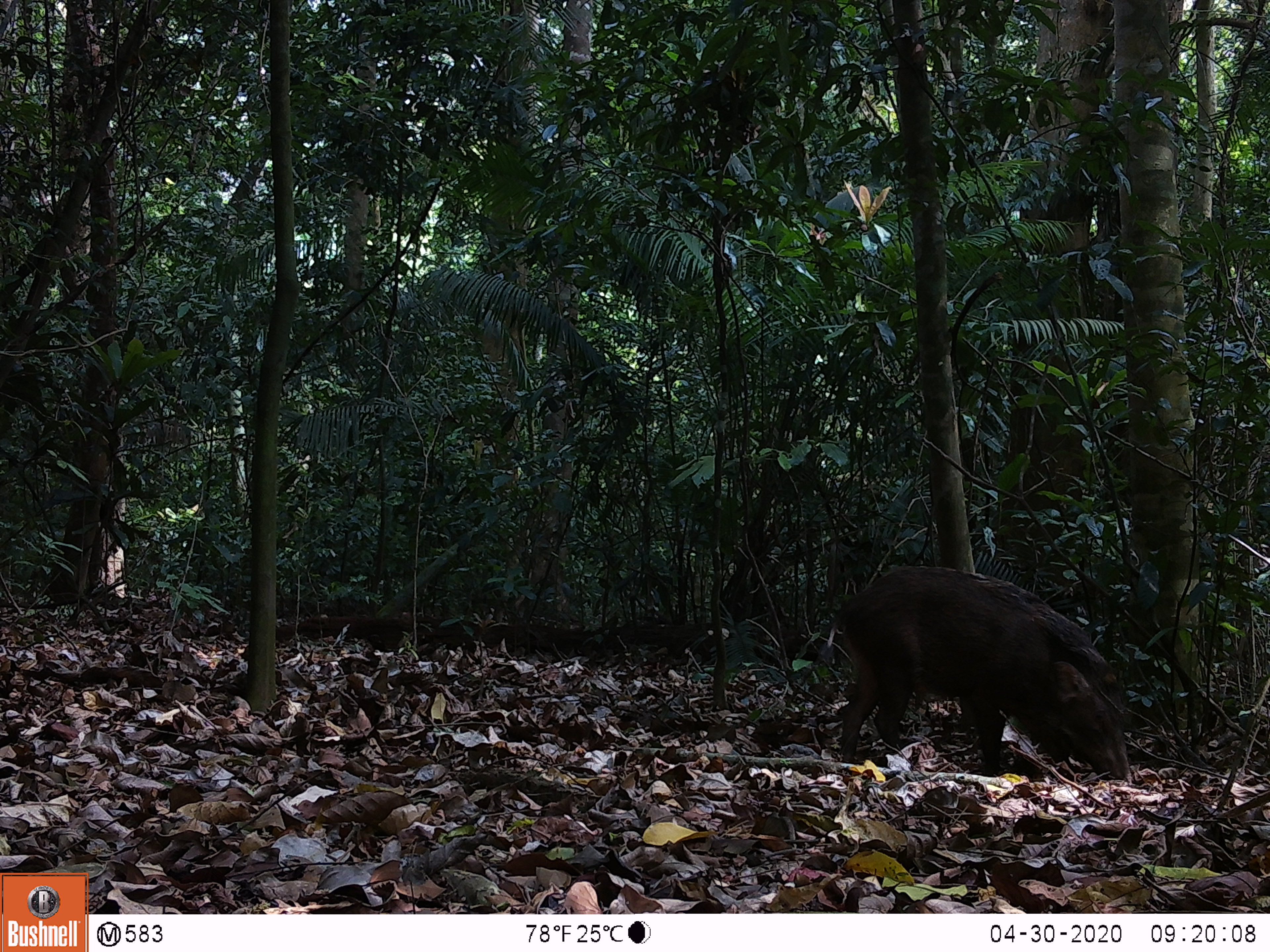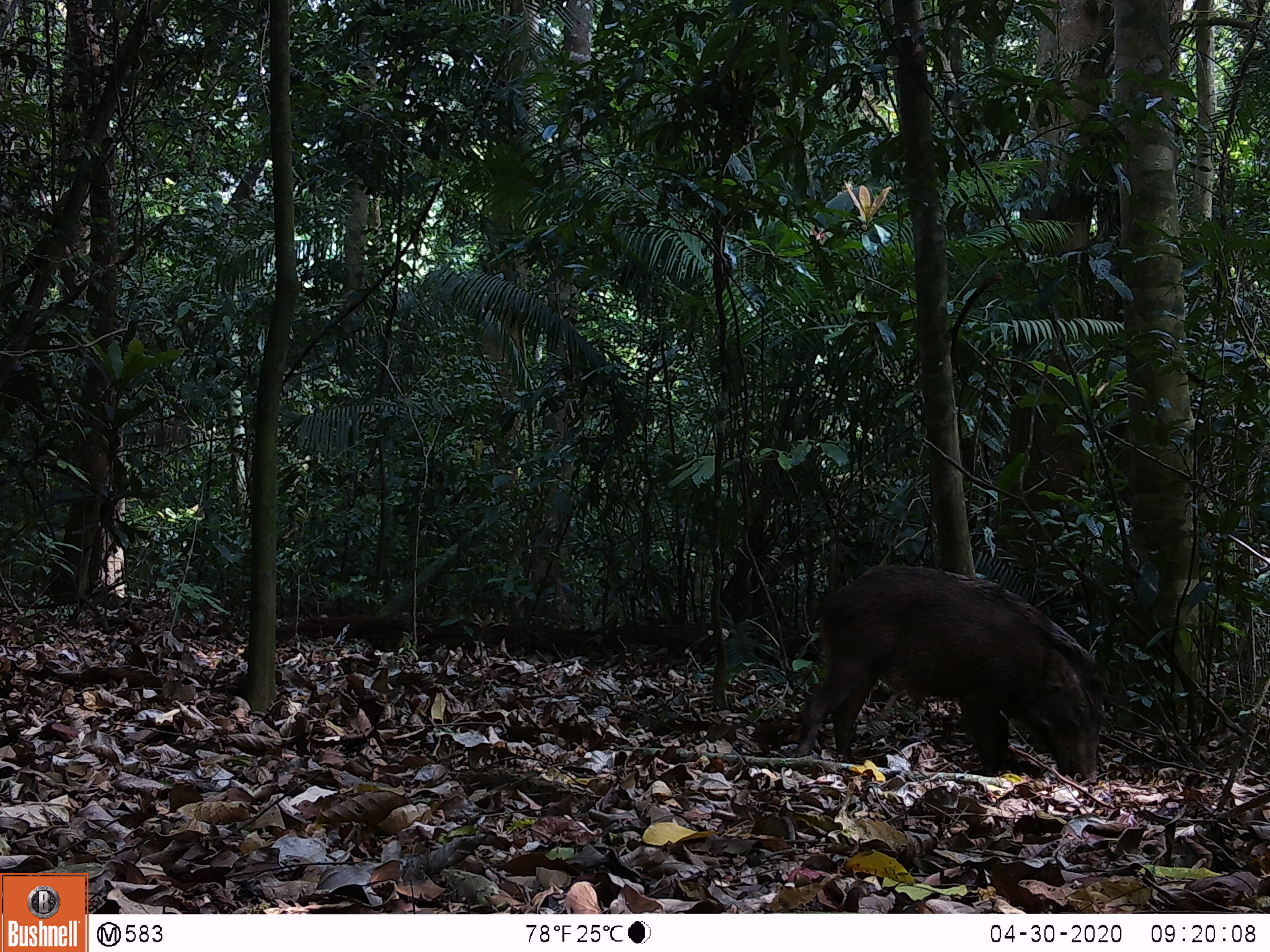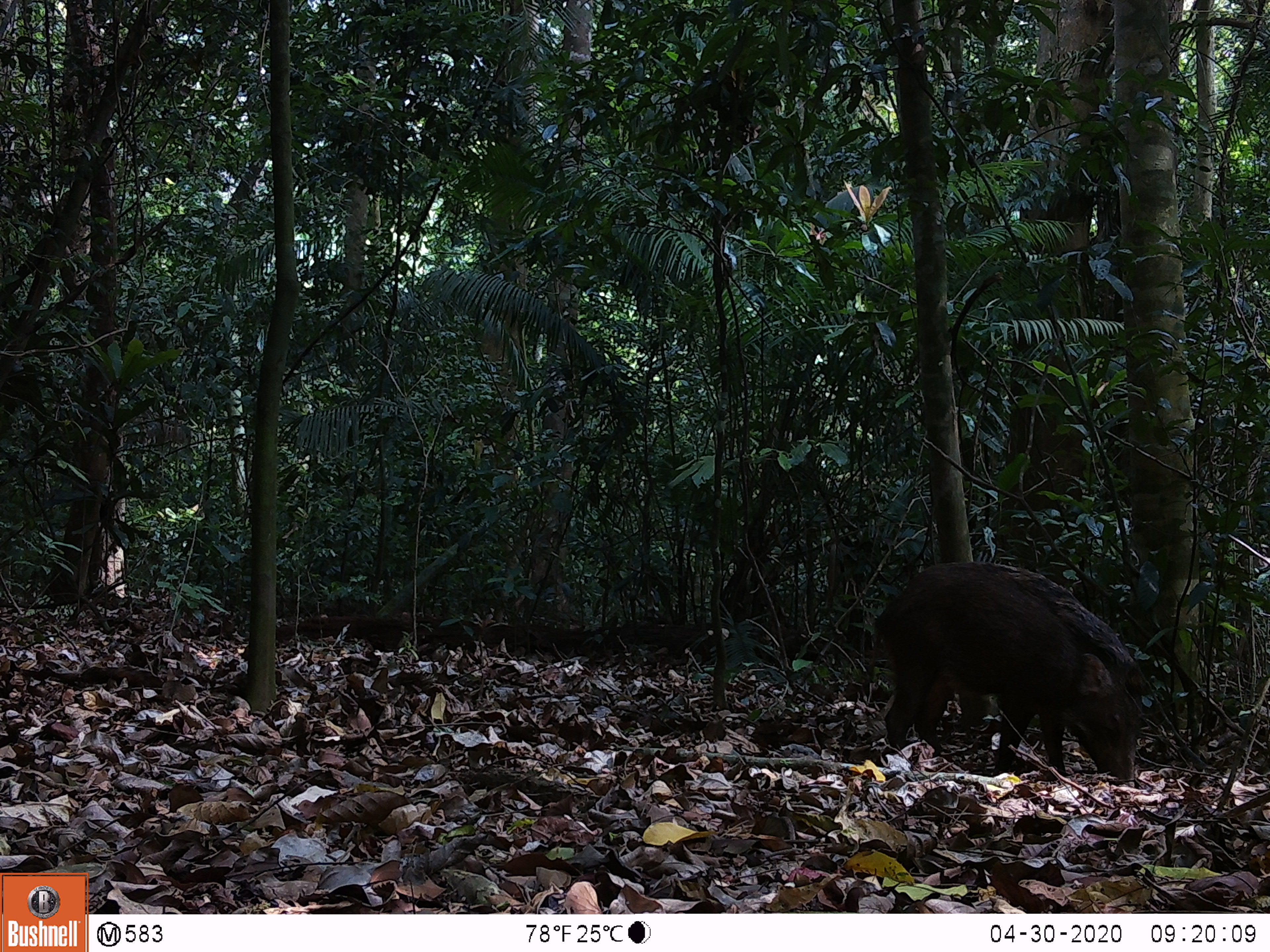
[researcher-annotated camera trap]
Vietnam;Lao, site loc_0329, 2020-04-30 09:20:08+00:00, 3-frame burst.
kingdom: Animalia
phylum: Chordata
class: Mammalia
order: Artiodactyla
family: Suidae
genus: Sus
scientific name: Sus scrofa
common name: eurasian wild pig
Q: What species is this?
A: Eurasian wild pig (Sus scrofa).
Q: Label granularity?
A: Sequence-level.